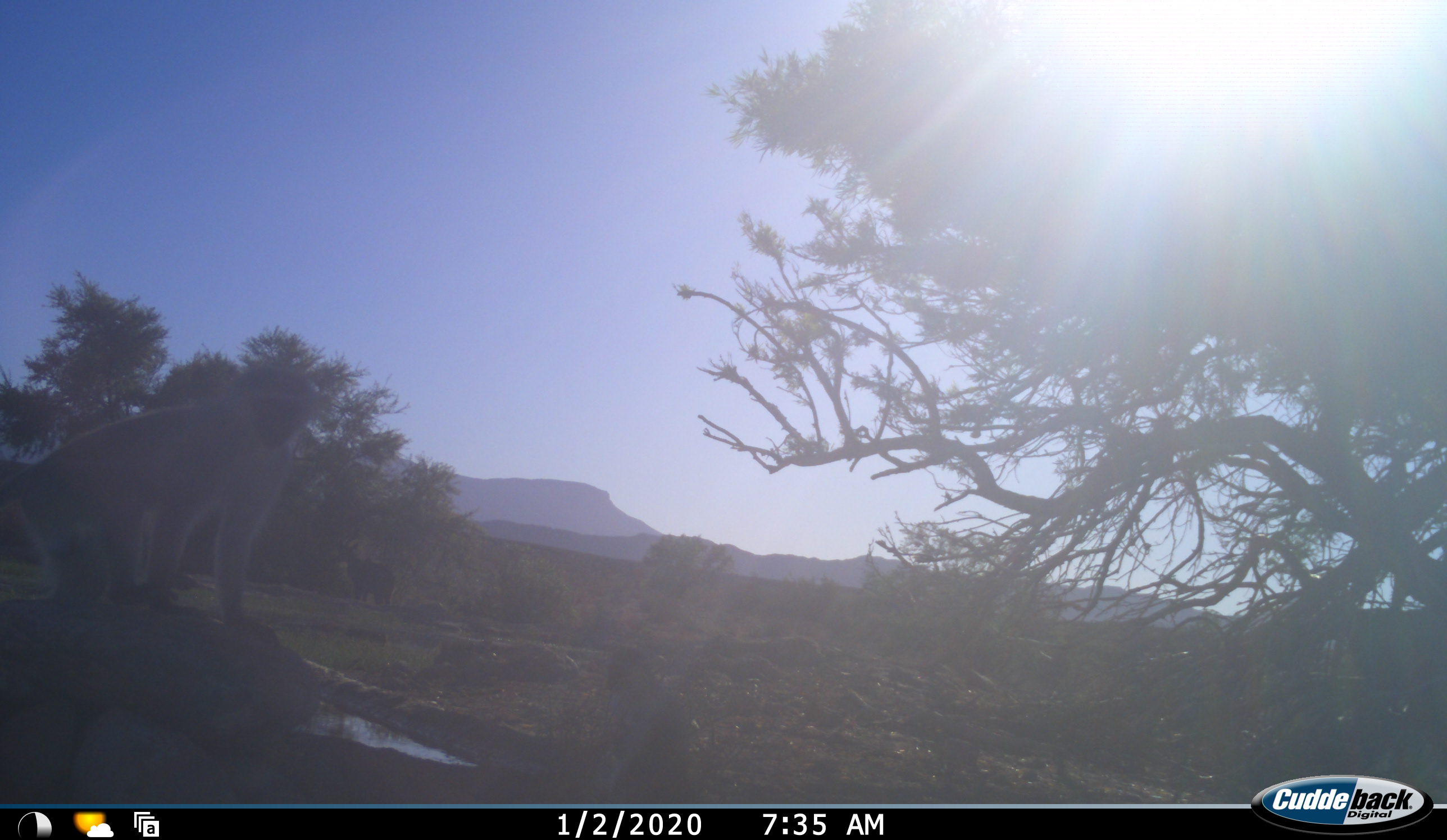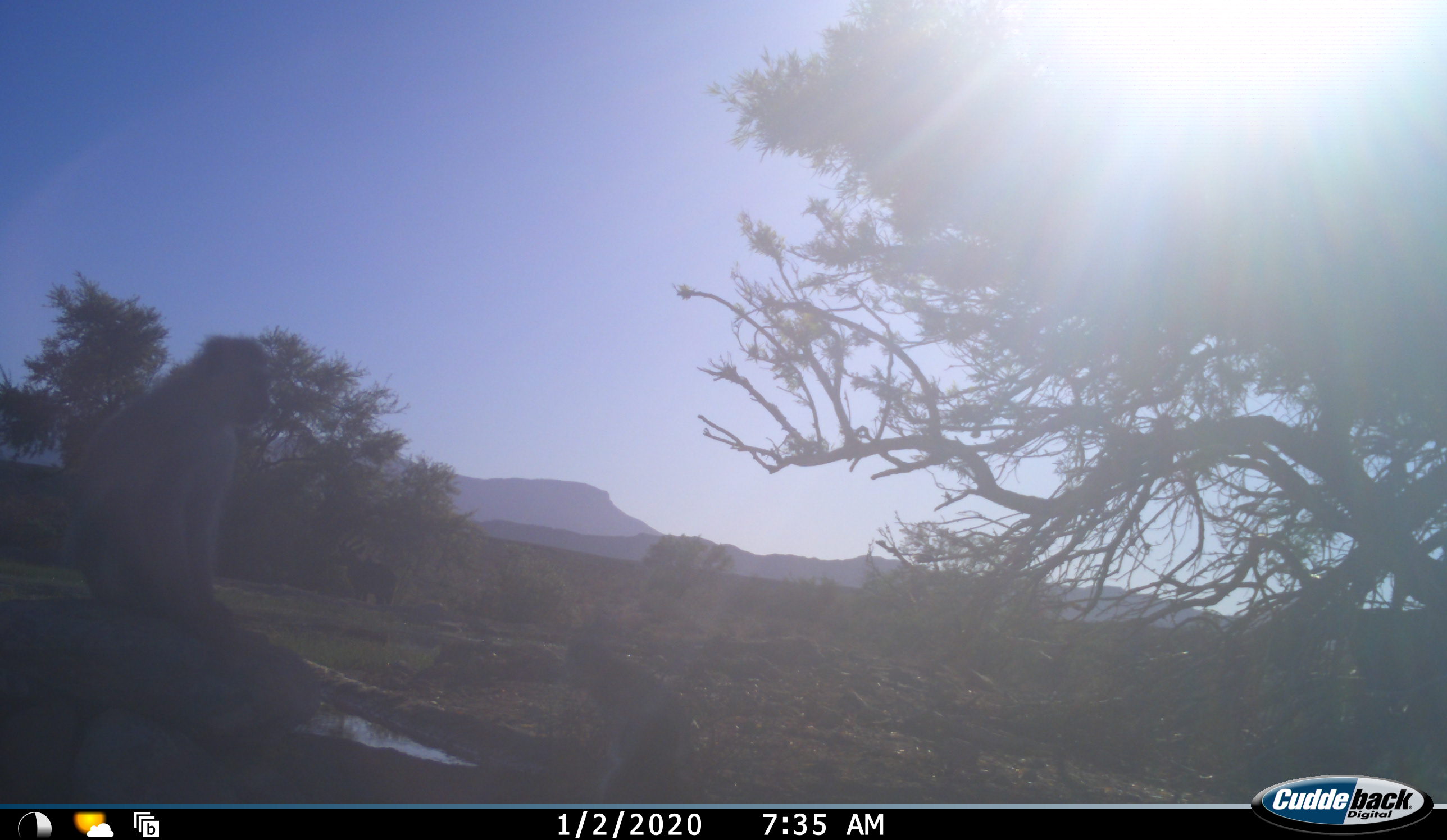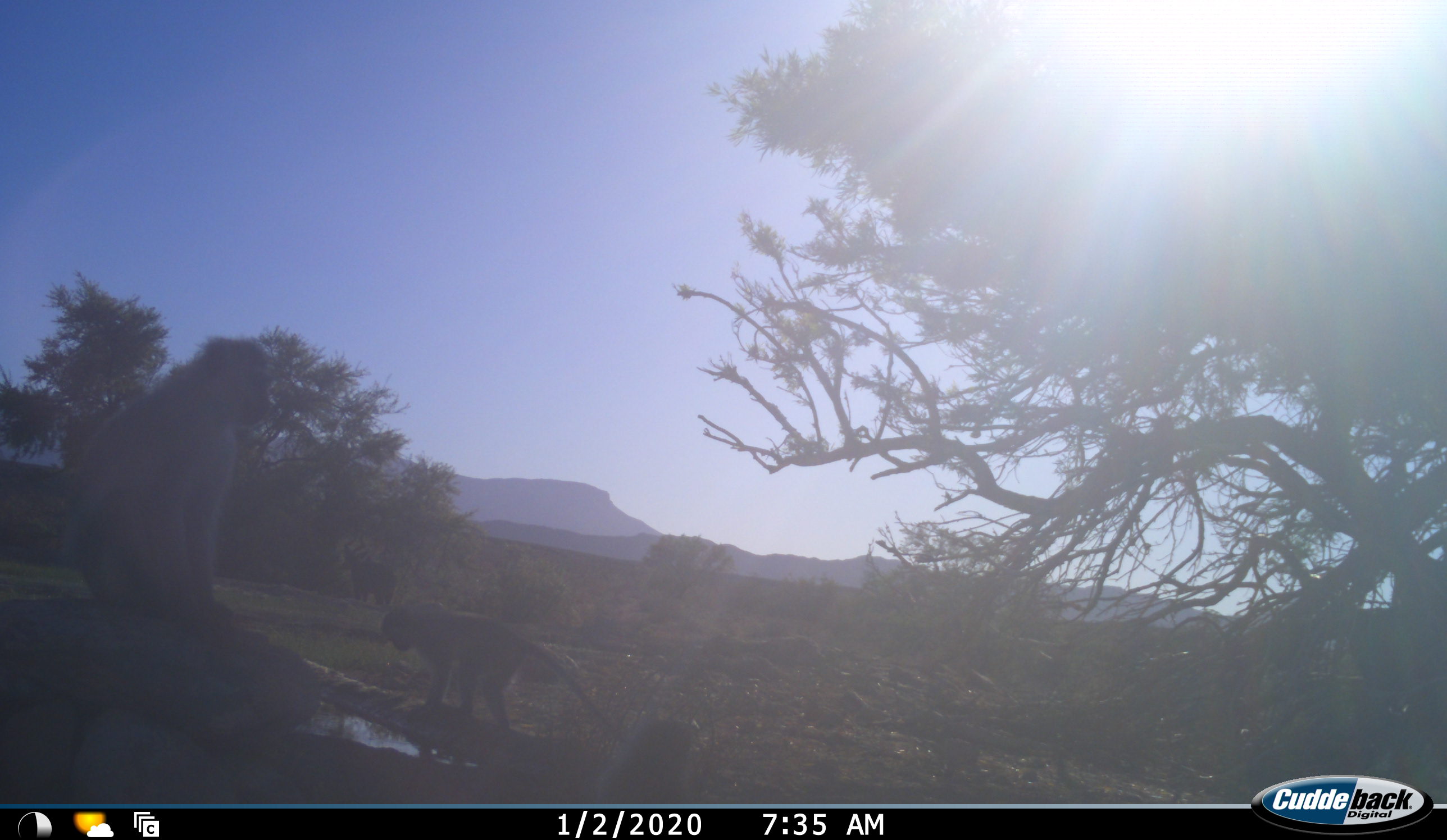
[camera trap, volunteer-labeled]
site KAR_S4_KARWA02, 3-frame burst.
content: unidentified animal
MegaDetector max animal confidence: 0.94